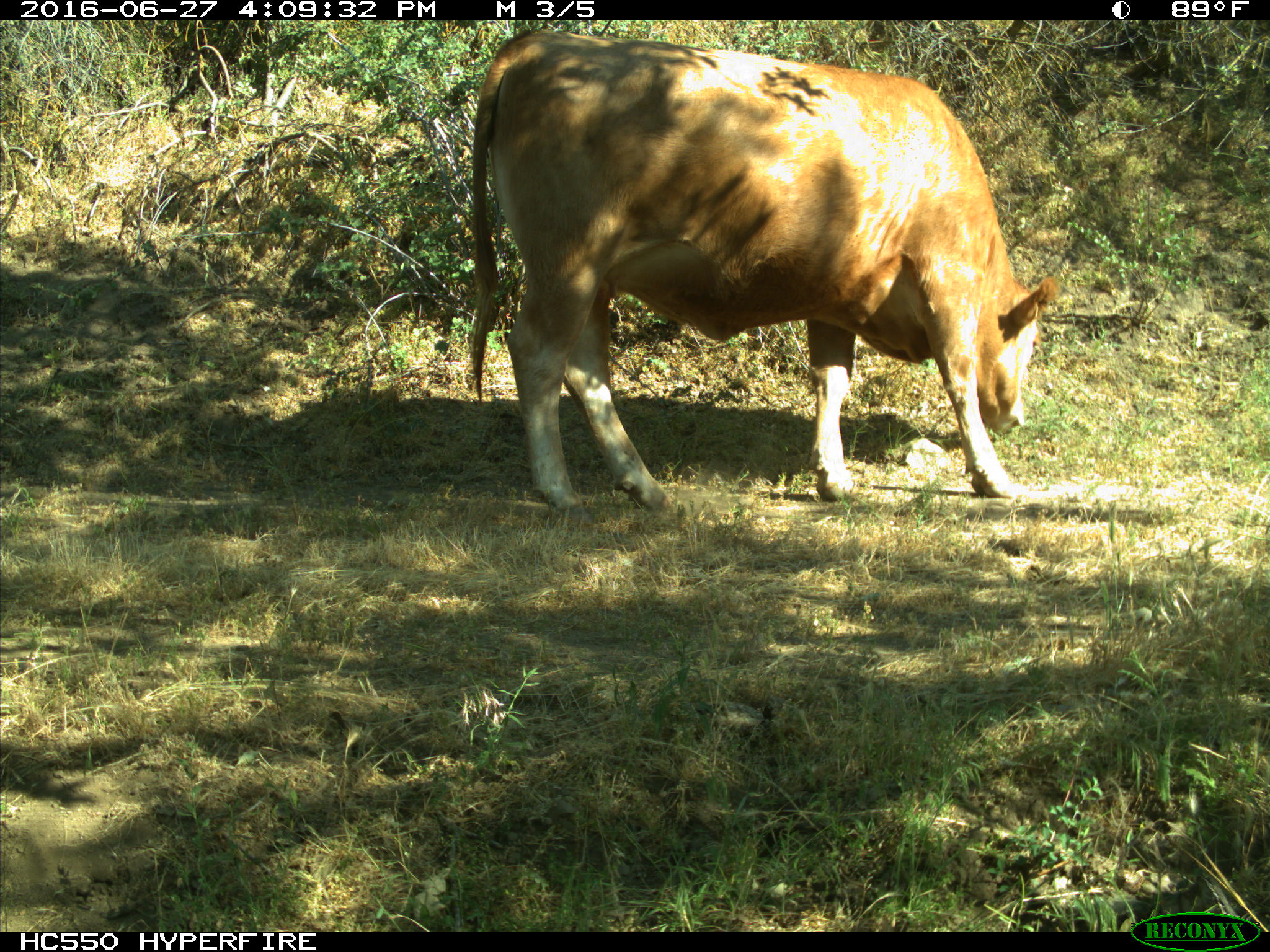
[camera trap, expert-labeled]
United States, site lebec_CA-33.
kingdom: Animalia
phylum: Chordata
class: Mammalia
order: Artiodactyla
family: Bovidae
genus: Bos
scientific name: Bos taurus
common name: domestic cow